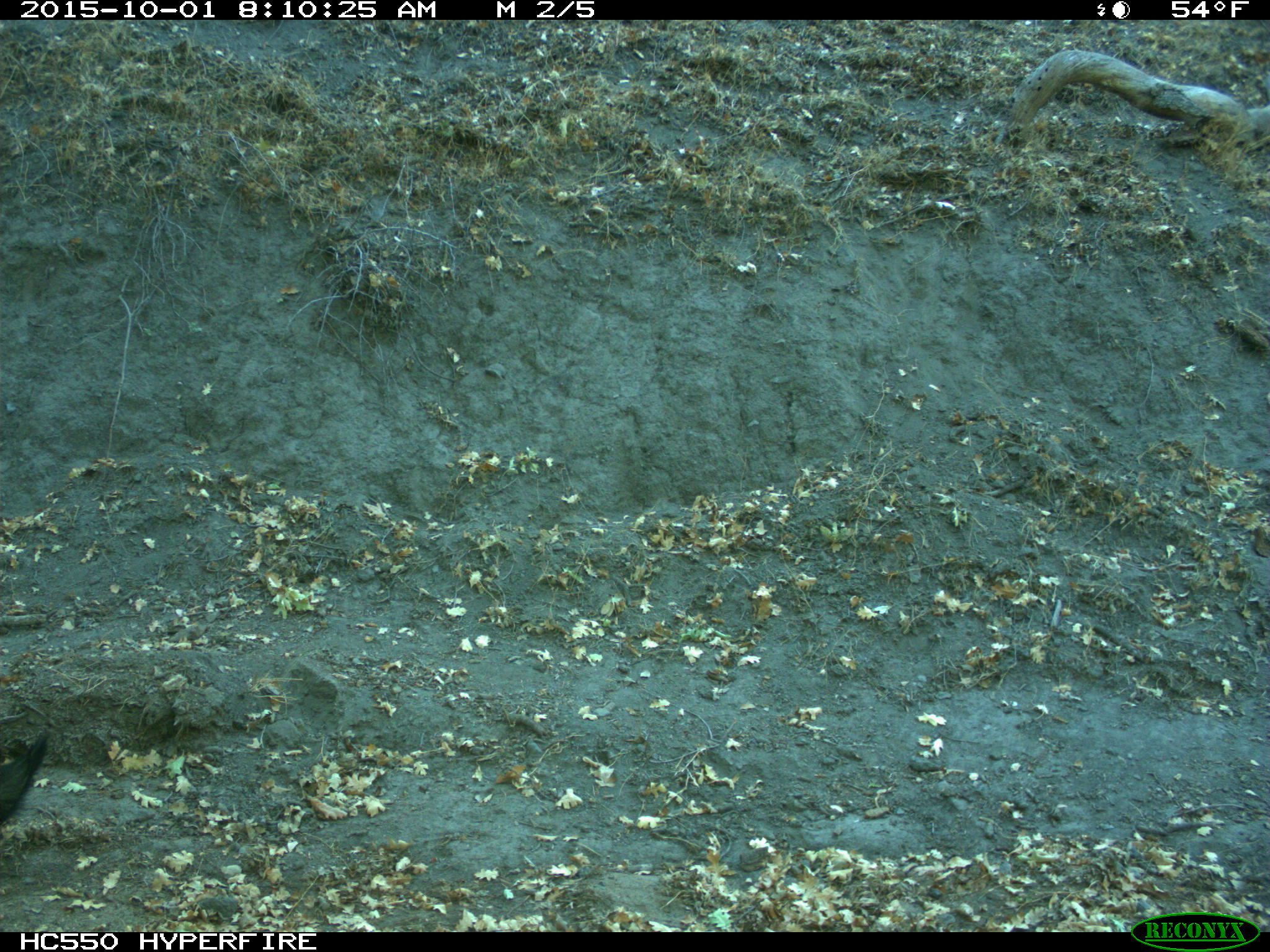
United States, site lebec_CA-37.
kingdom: Animalia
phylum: Chordata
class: Mammalia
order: Artiodactyla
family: Suidae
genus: Sus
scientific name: Sus scrofa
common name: wild boar